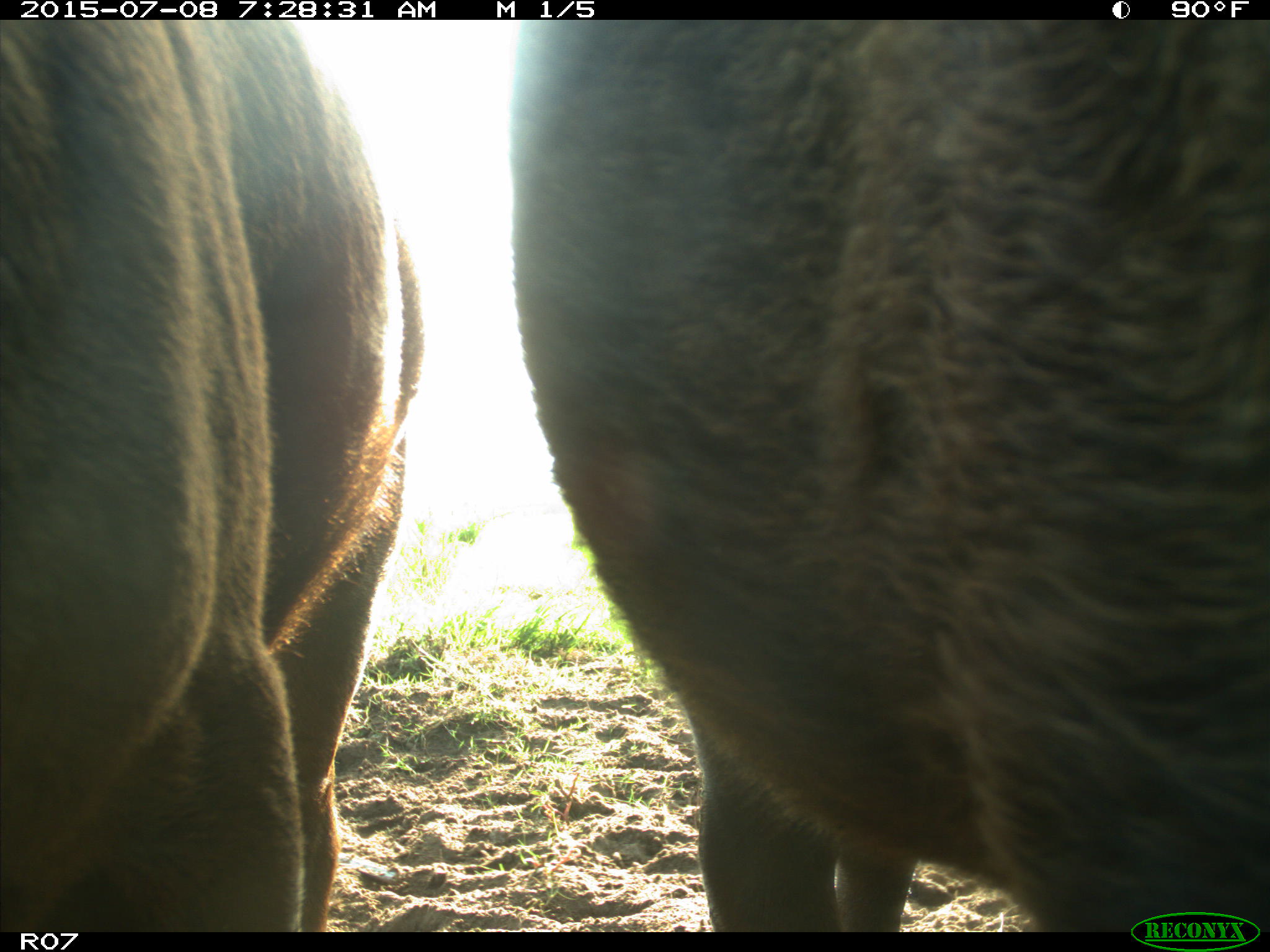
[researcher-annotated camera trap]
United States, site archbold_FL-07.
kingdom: Animalia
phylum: Chordata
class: Mammalia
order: Artiodactyla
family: Bovidae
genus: Bos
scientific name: Bos taurus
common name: domestic cow